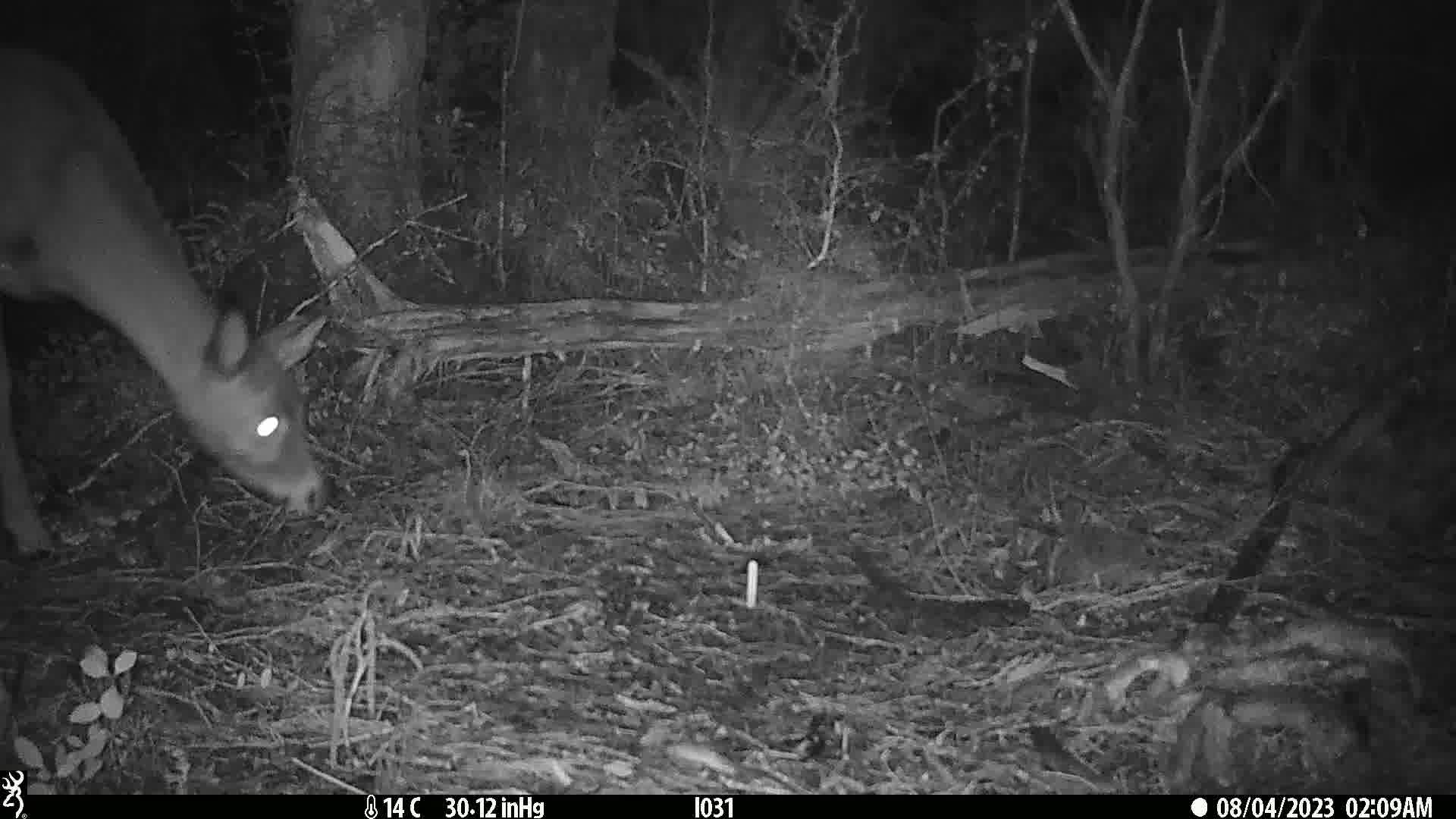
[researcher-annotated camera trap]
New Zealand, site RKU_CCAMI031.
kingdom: Animalia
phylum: Chordata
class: Mammalia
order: Artiodactyla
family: Cervidae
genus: Odocoileus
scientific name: Odocoileus virginianus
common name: white-tailed deer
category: white tailed deer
White tailed deer (white-tailed deer) (Odocoileus virginianus).